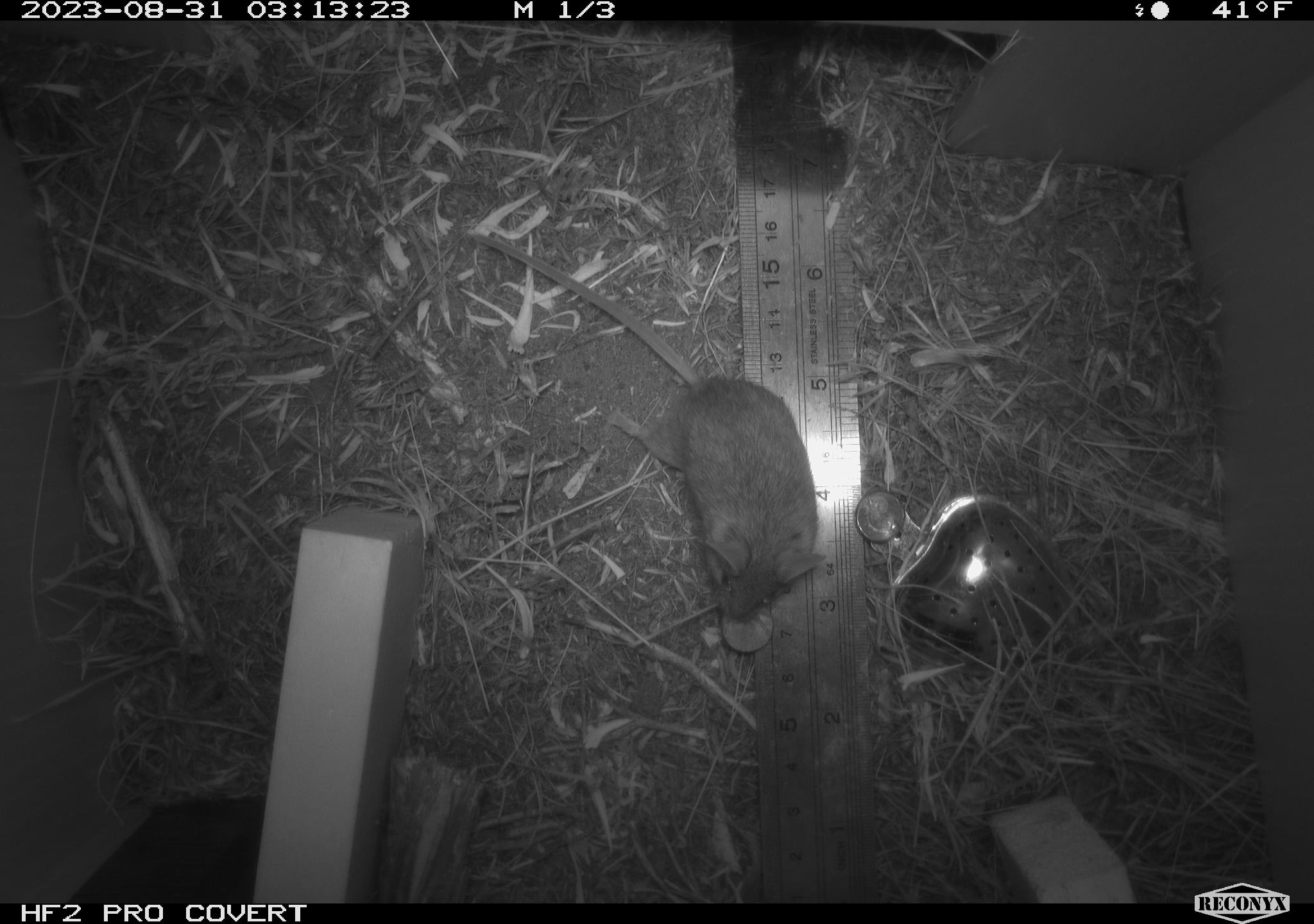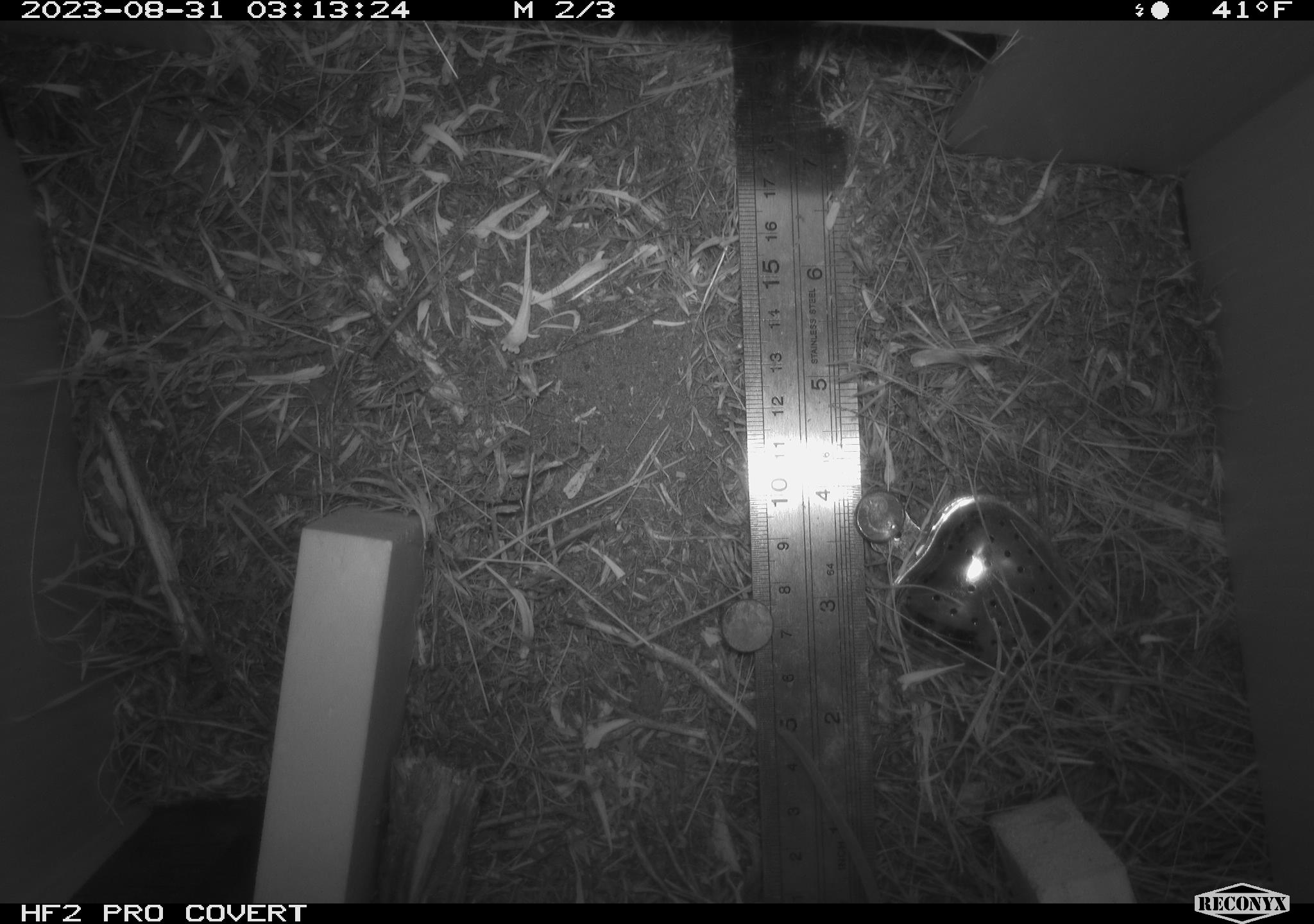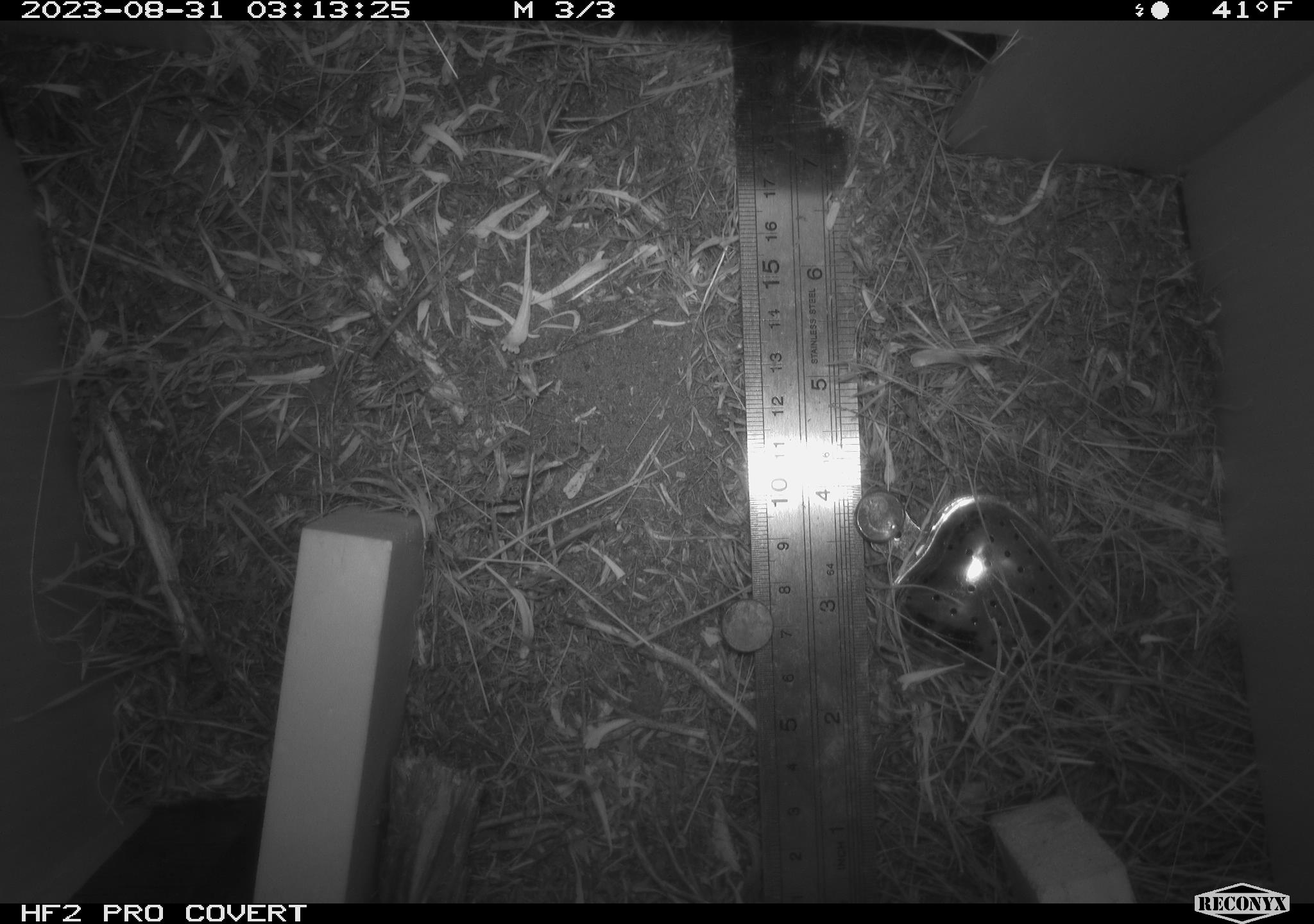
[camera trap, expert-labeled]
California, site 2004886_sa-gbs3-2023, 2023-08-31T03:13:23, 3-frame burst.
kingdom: Animalia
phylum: Chordata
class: Mammalia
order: Rodentia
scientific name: Rodentia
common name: mouse species